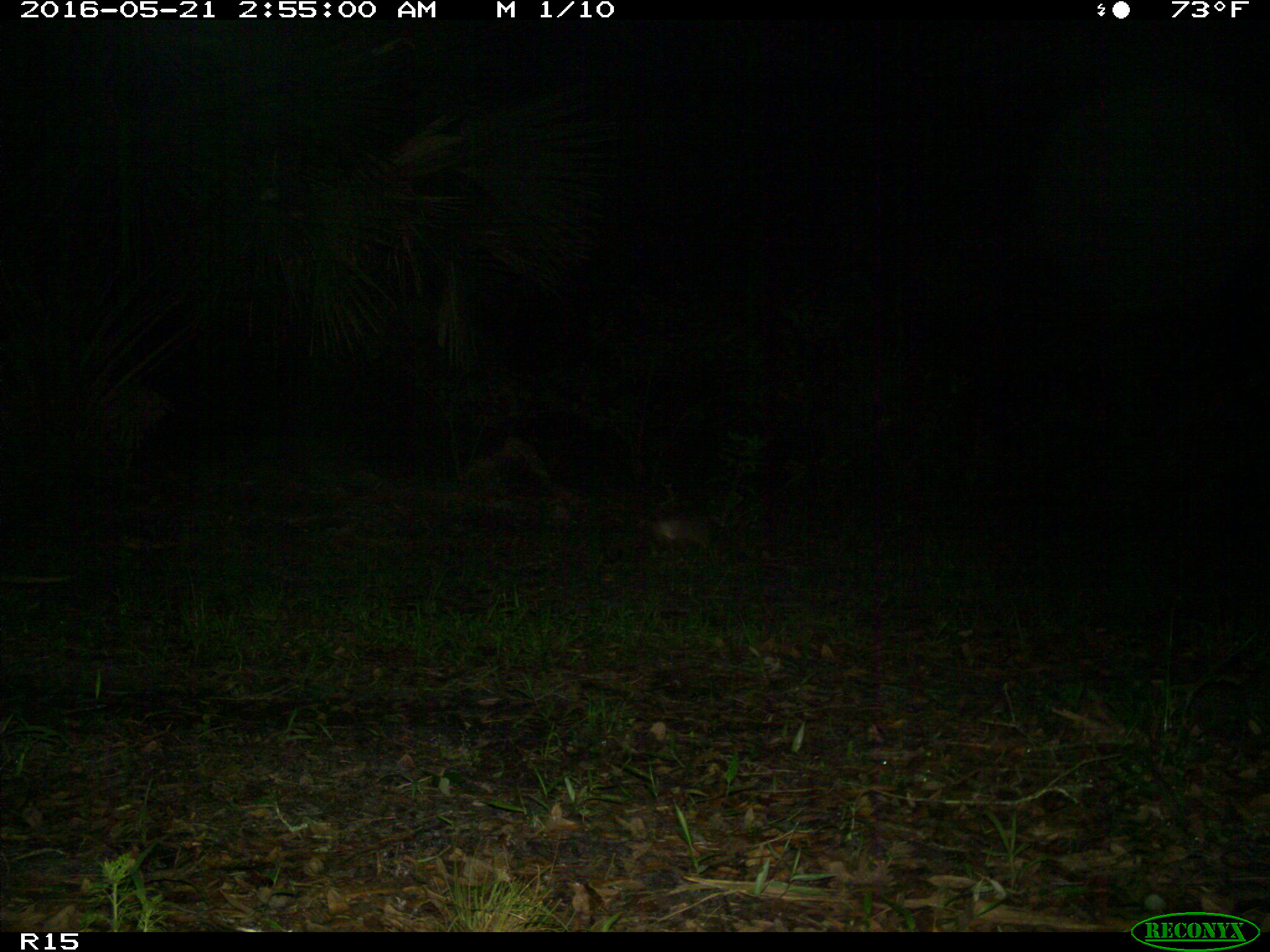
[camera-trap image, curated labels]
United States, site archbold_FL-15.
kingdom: Animalia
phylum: Chordata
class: Mammalia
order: Cingulata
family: Dasypodidae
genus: Dasypus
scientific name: Dasypus novemcinctus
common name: nine-banded armadillo